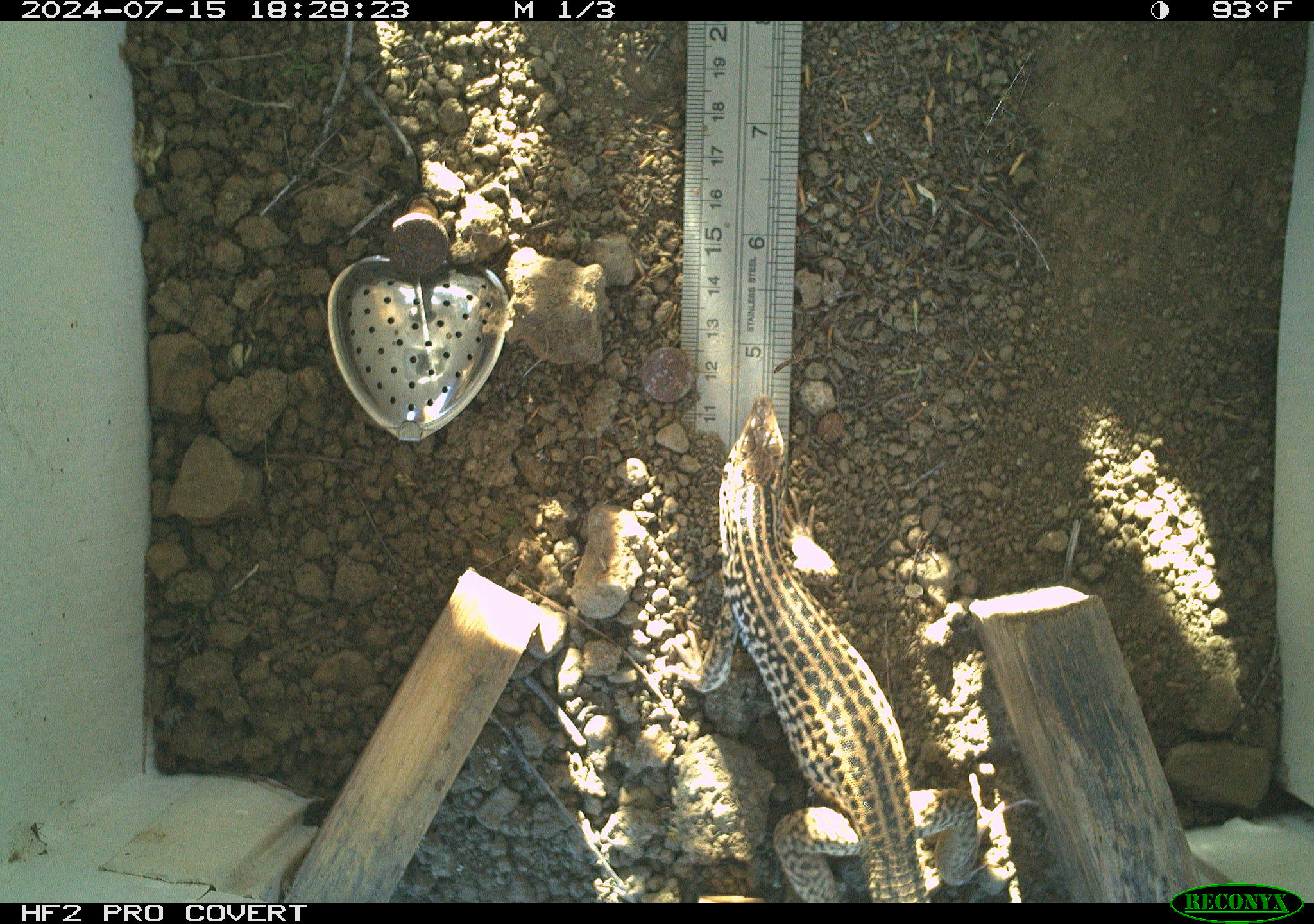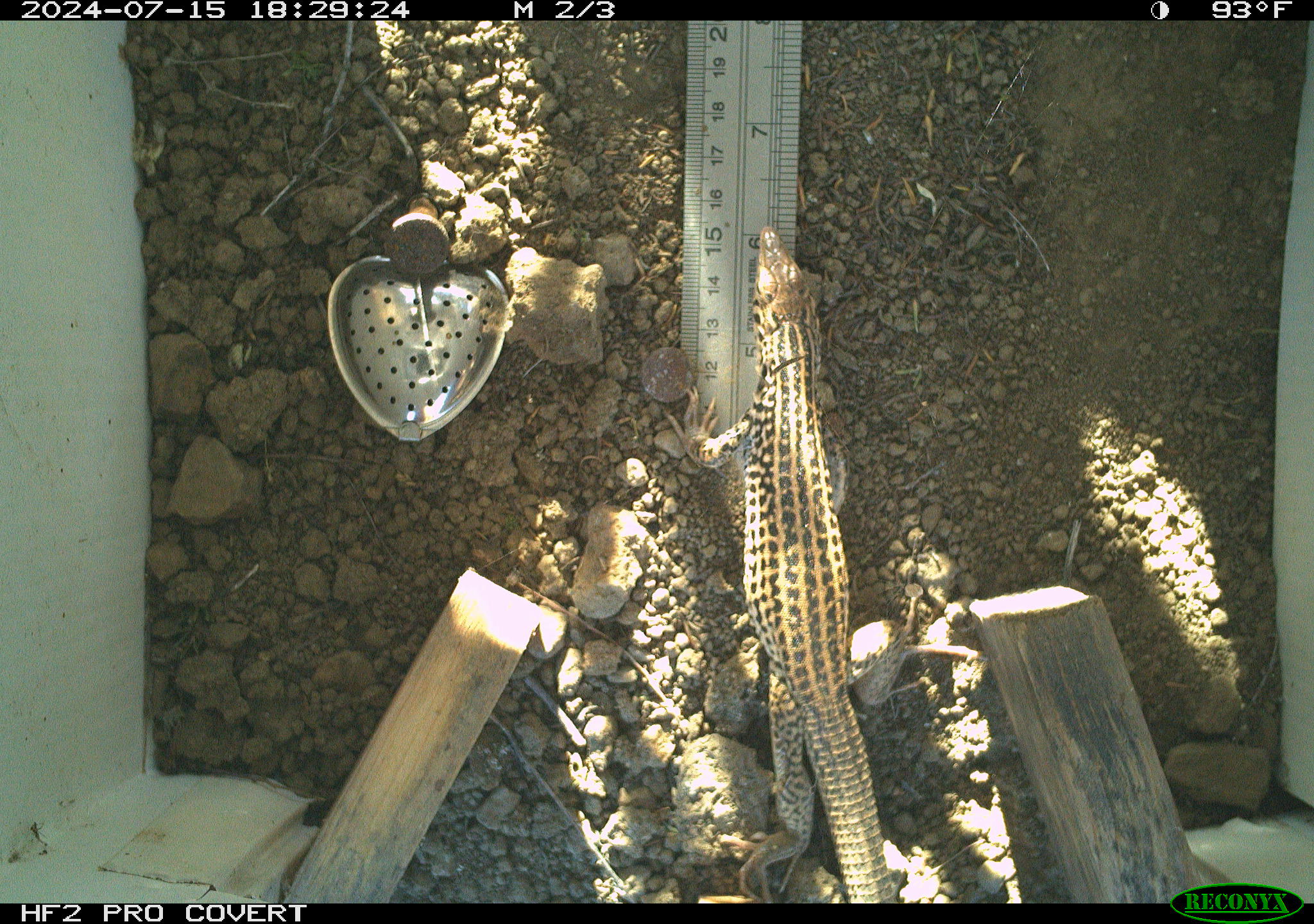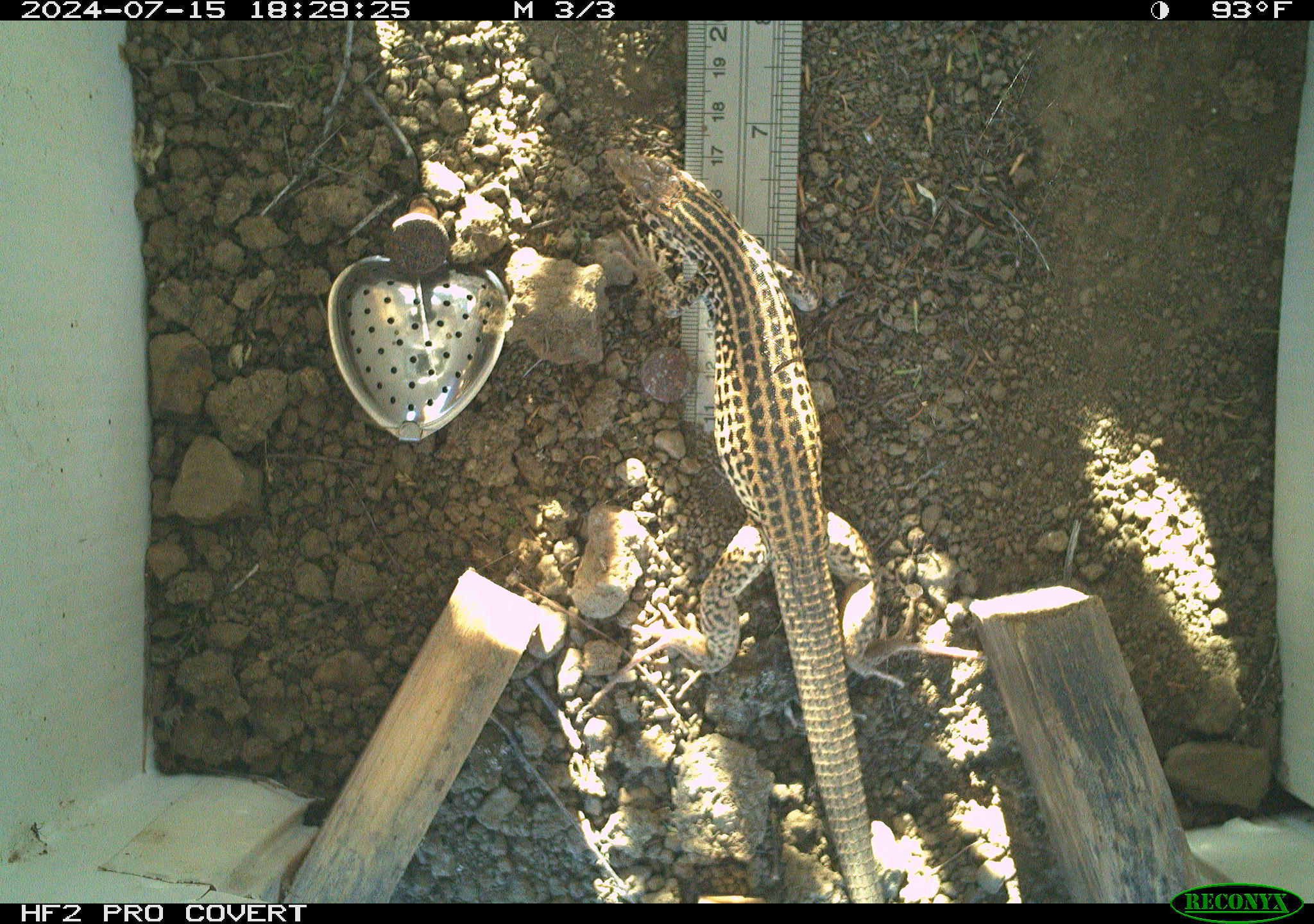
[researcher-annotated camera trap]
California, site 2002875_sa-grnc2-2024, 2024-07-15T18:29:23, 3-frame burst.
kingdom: Animalia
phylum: Chordata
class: Reptilia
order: Squamata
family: Teiidae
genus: Aspidoscelis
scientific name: Aspidoscelis tigris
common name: western whiptail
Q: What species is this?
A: Western whiptail (Aspidoscelis tigris).